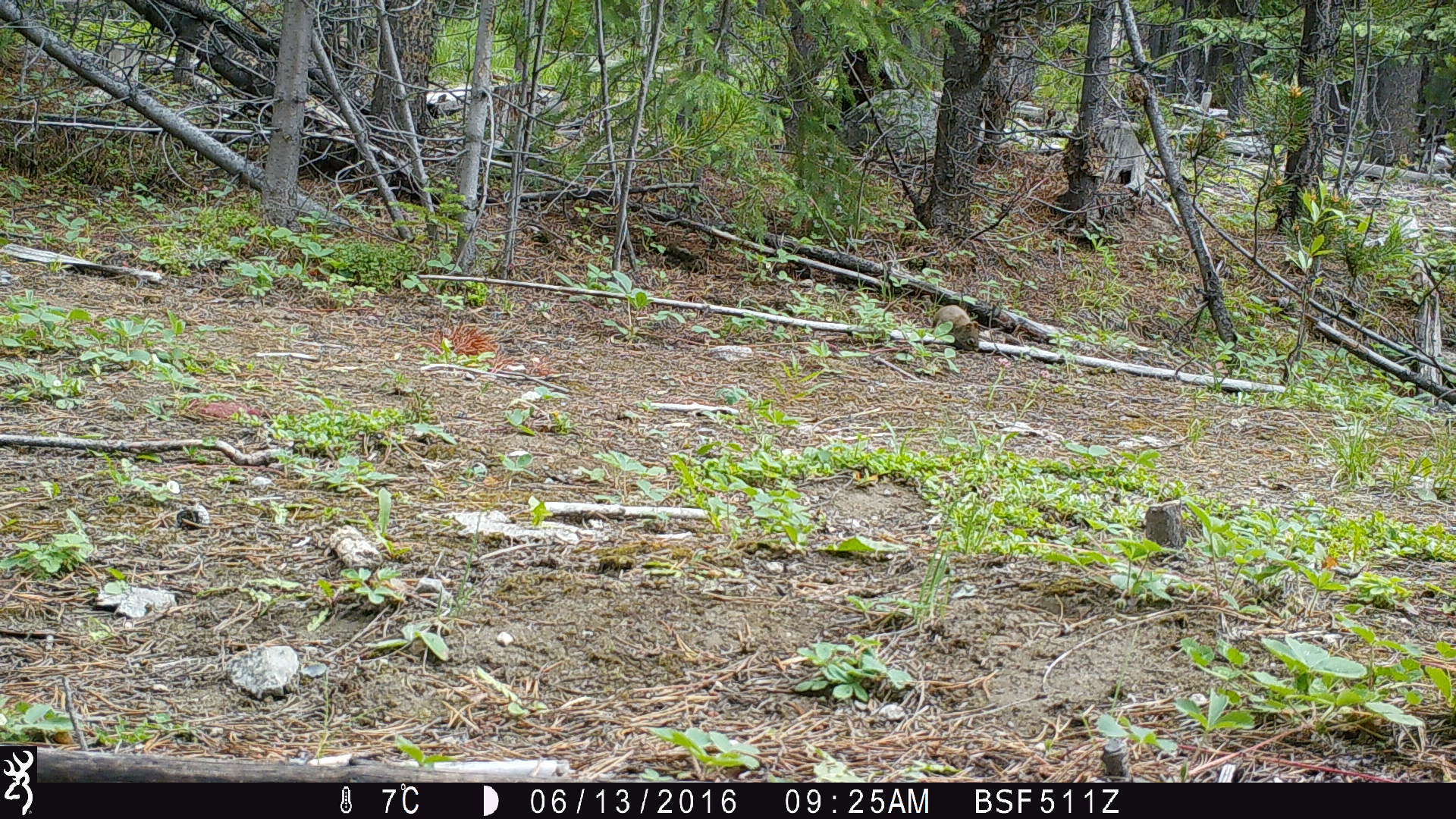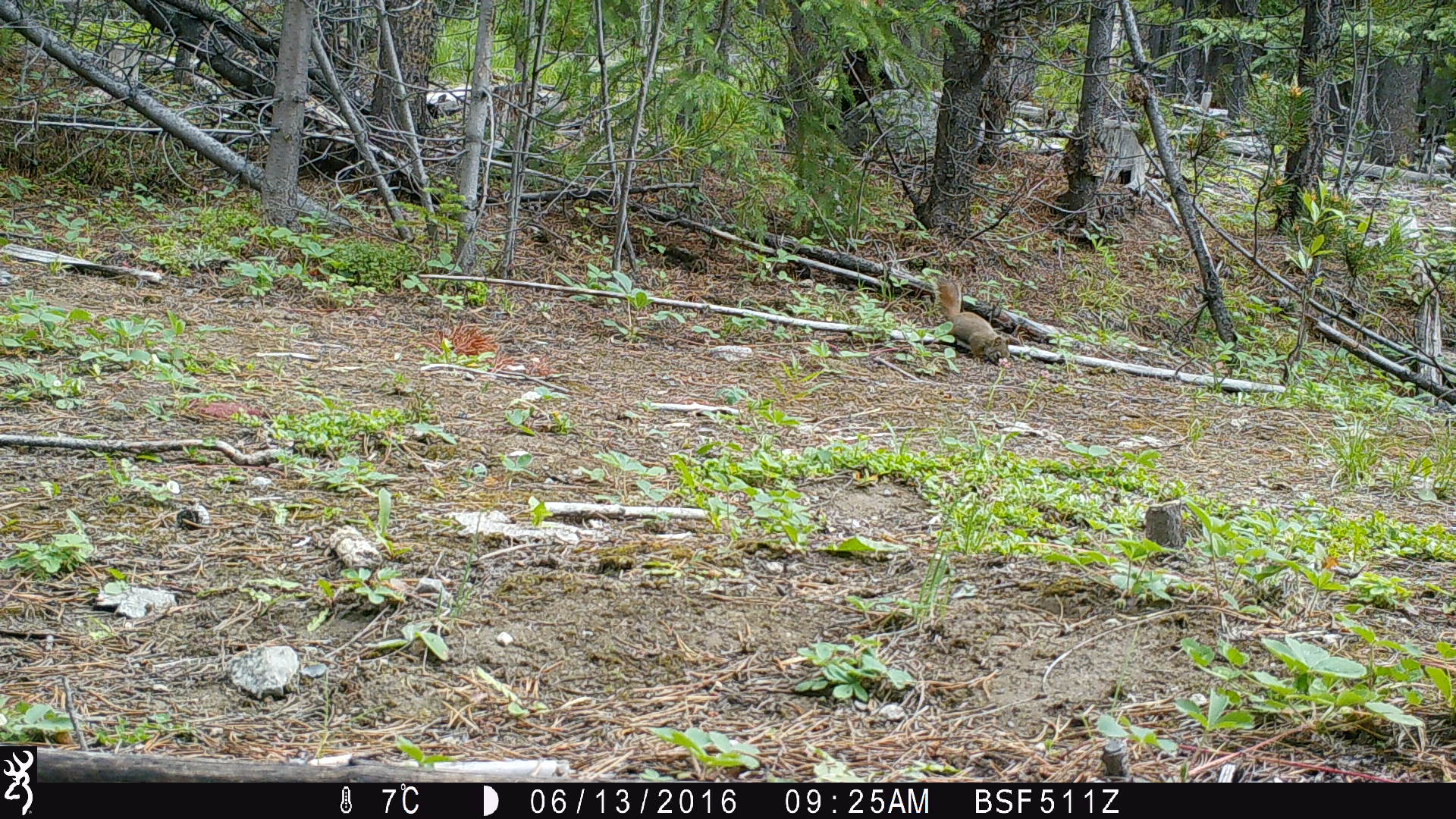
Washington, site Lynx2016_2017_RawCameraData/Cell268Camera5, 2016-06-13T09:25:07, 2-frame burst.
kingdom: Animalia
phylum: Chordata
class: Mammalia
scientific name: Mammalia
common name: small mammal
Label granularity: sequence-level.